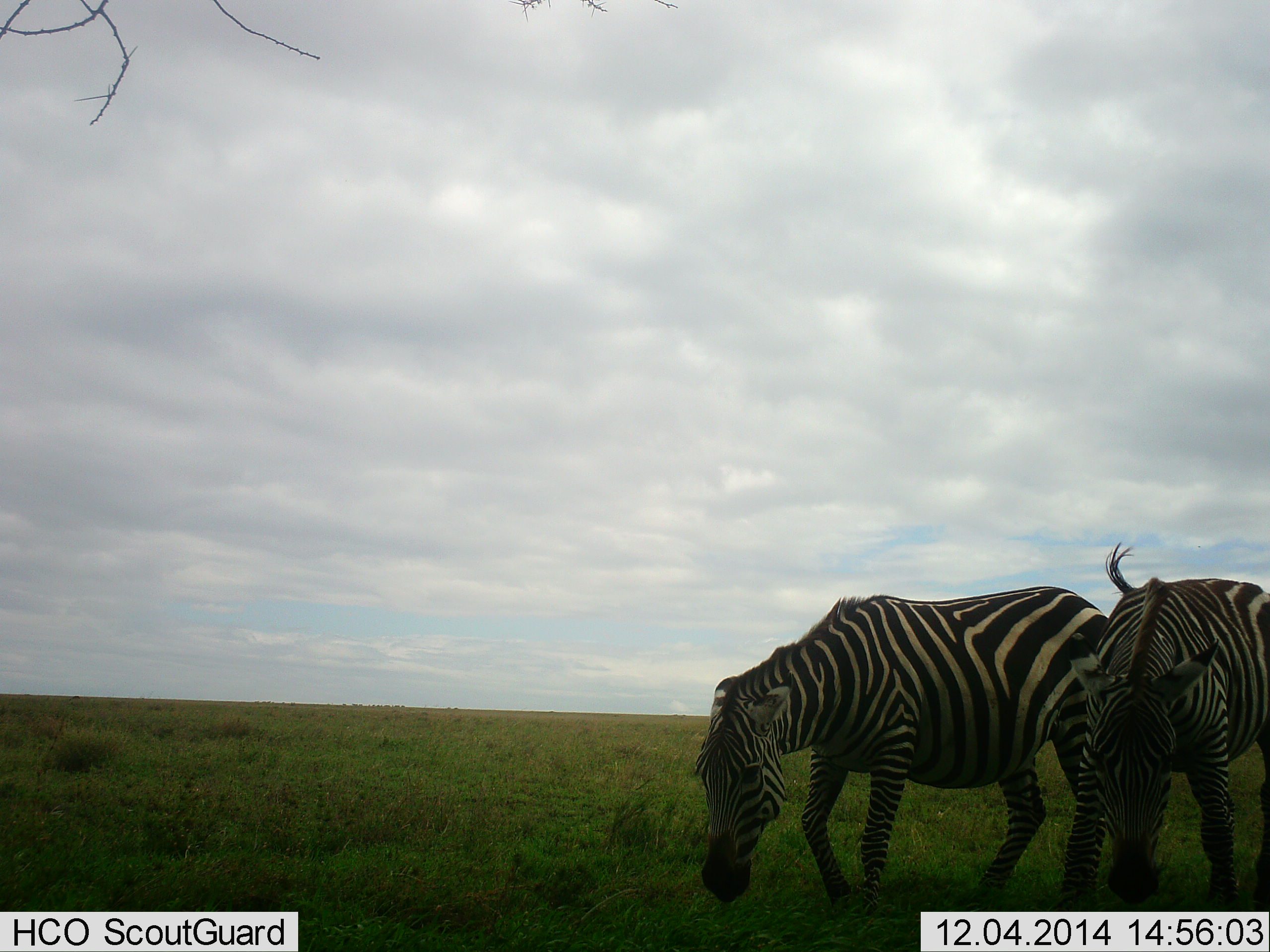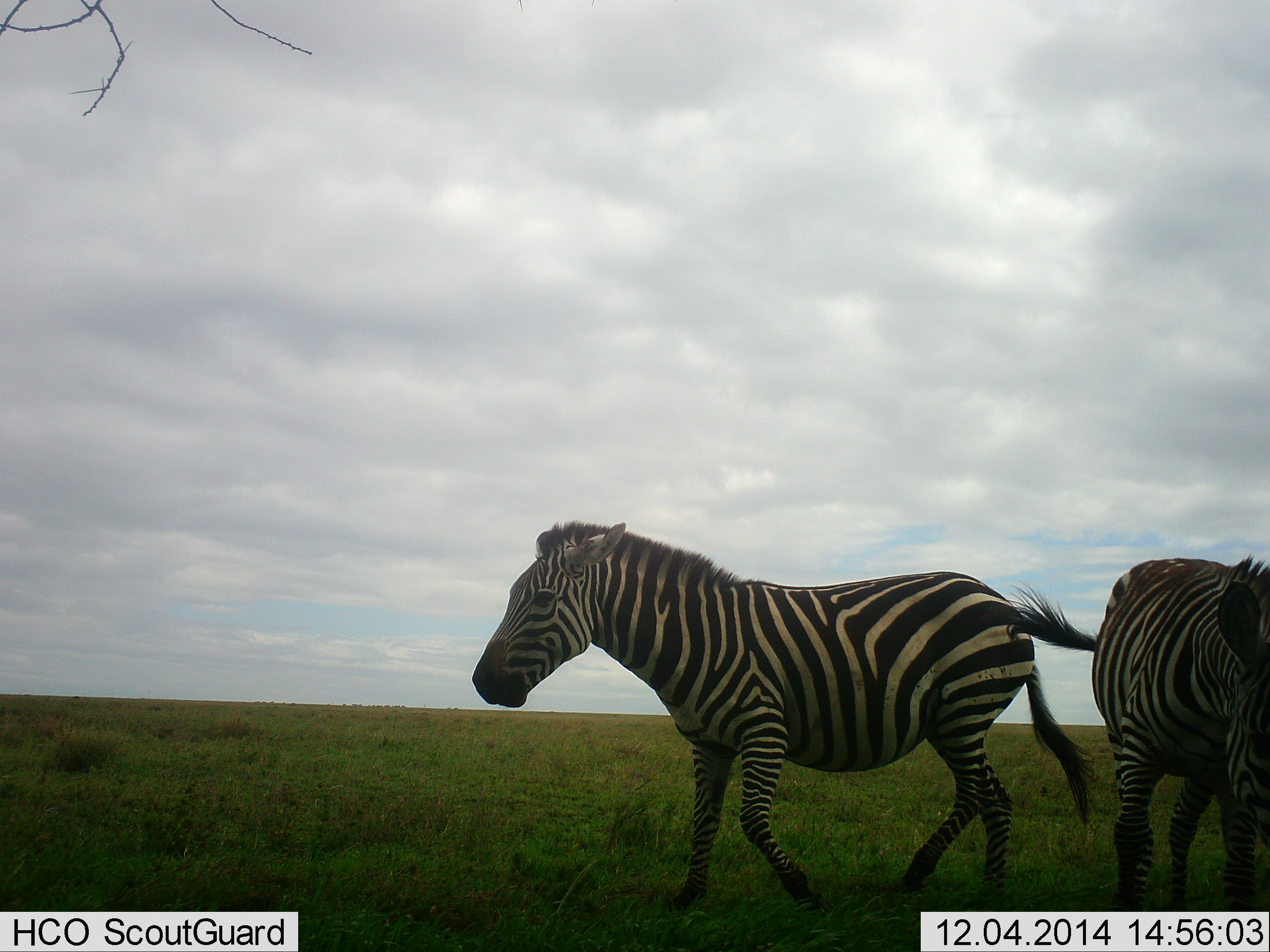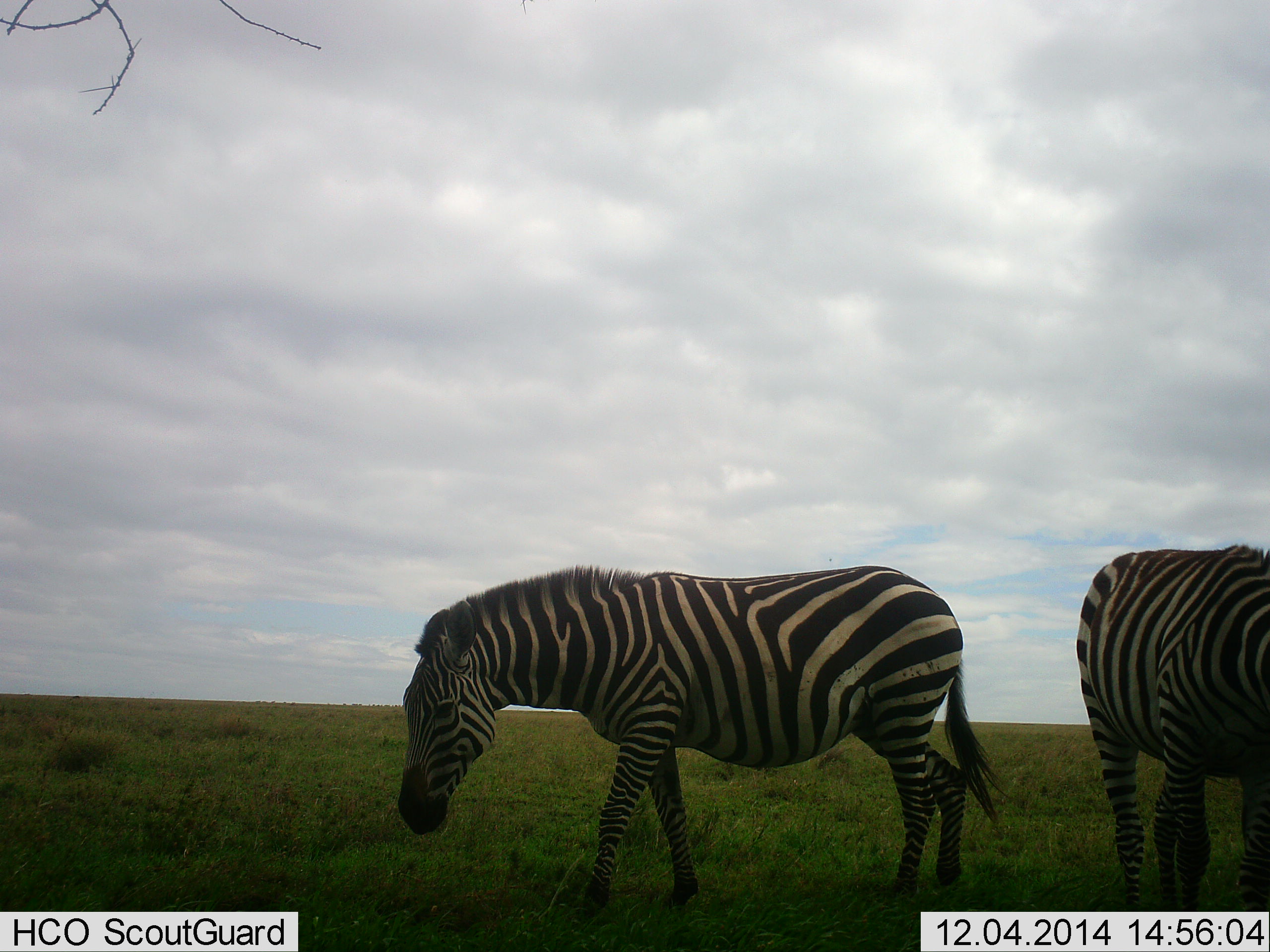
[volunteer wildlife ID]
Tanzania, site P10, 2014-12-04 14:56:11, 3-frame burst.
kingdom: Animalia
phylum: Chordata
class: Mammalia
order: Perissodactyla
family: Equidae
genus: Equus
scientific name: Equus quagga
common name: plains zebra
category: zebra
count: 2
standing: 0%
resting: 0%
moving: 67%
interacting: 22%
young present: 0%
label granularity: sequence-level